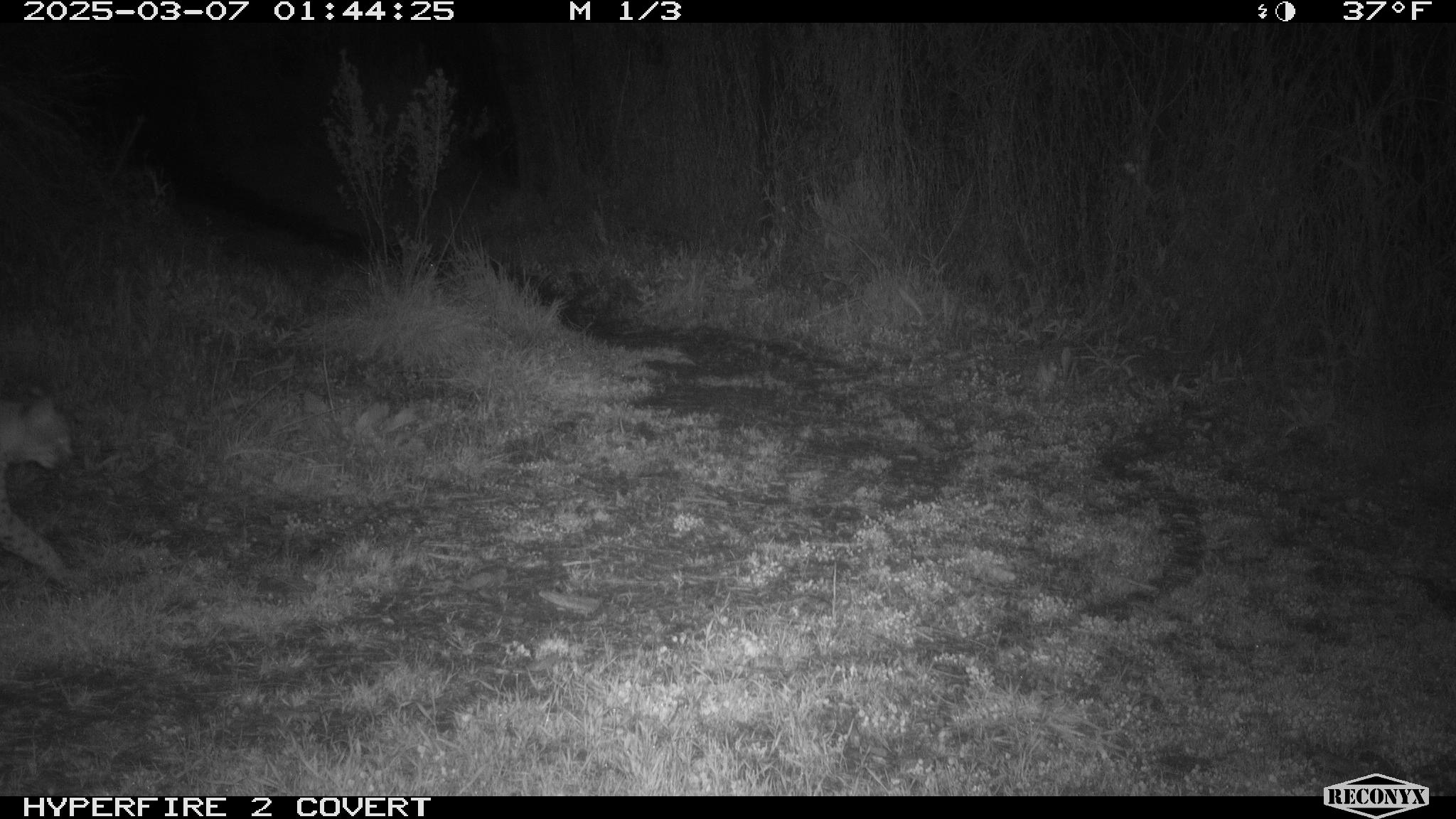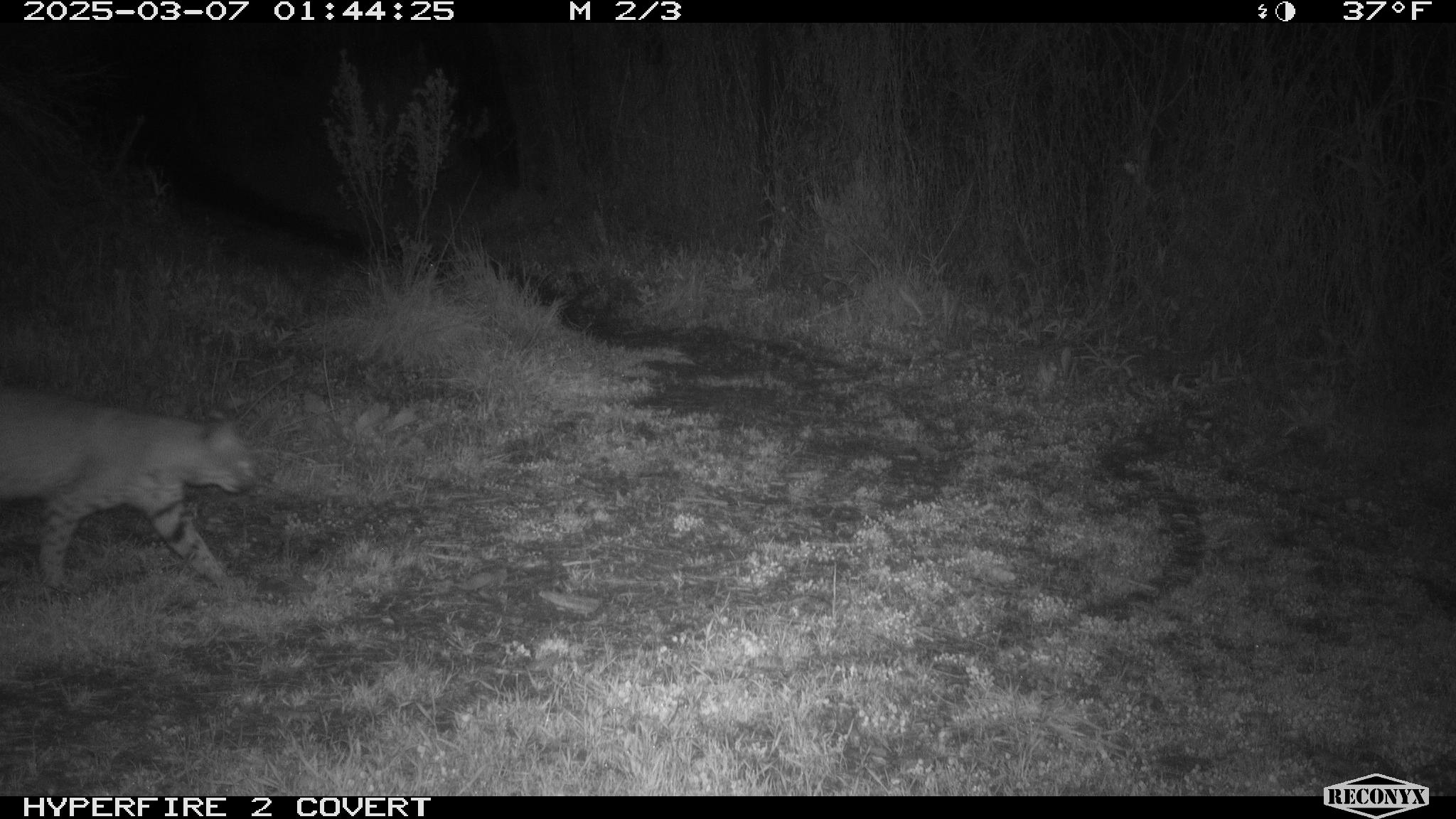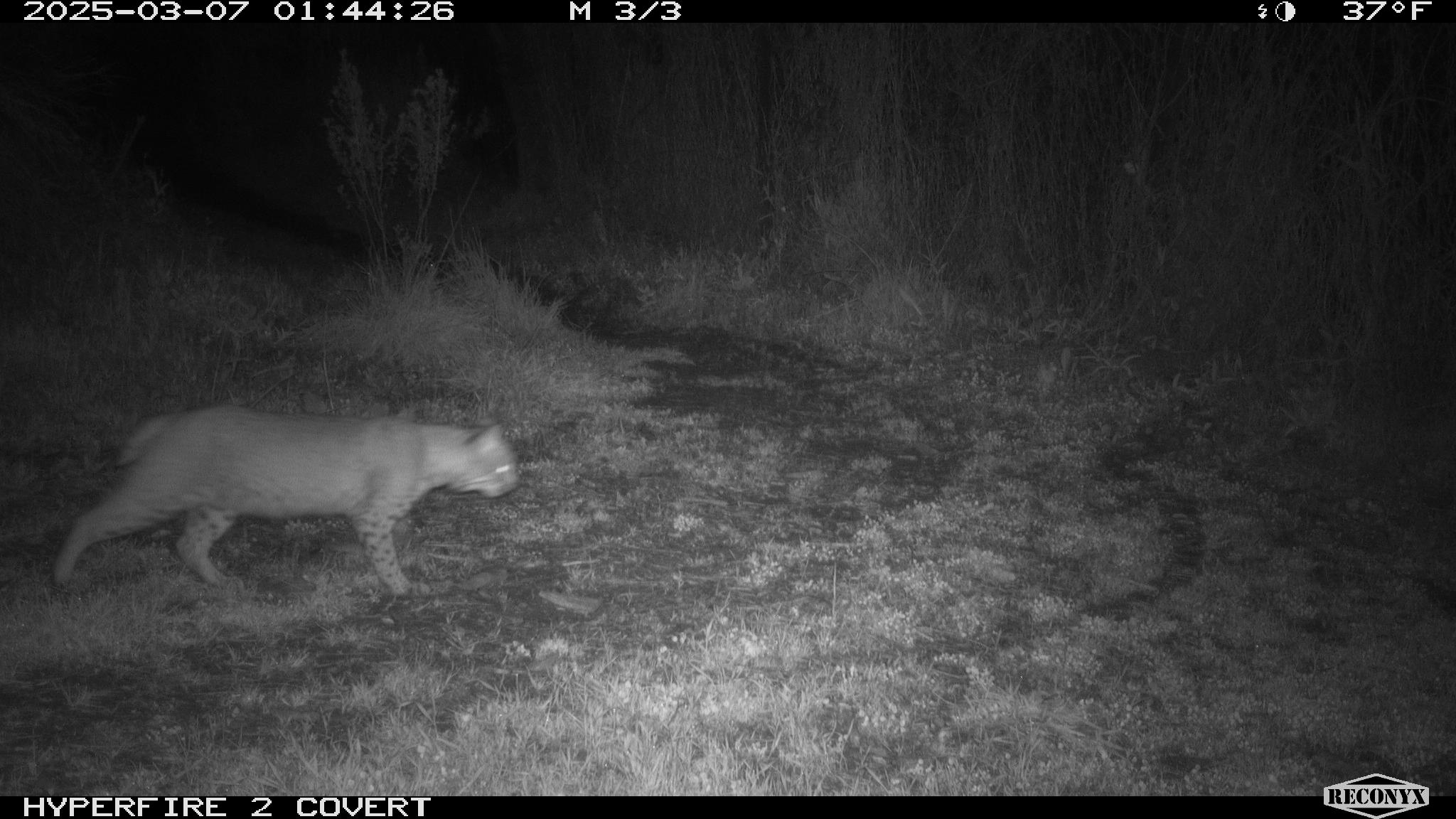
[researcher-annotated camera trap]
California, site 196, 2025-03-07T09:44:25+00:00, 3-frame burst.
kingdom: Animalia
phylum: Chordata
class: Mammalia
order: Carnivora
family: Felidae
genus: Lynx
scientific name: Lynx rufus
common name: bobcat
Bobcat (Lynx rufus).